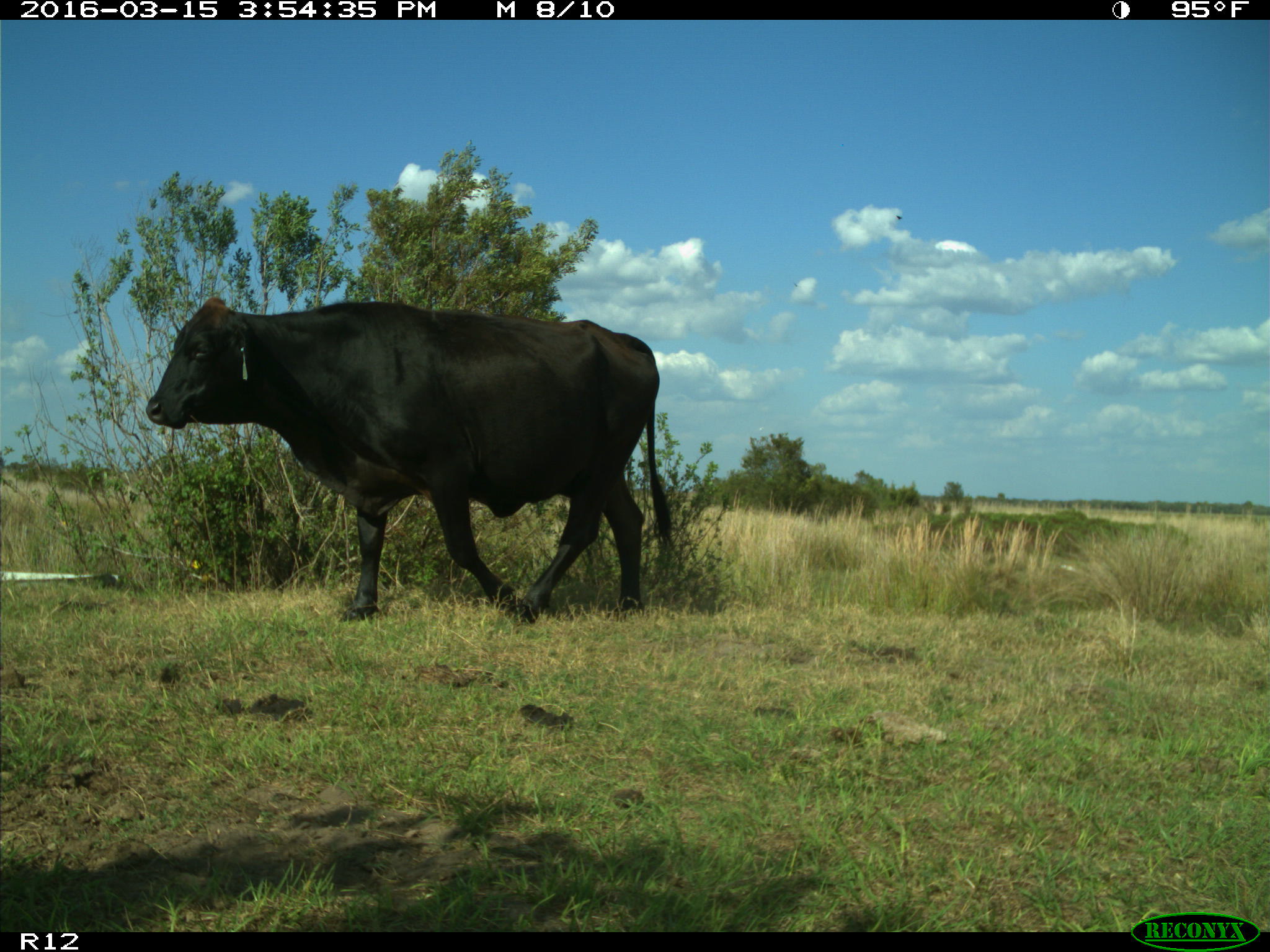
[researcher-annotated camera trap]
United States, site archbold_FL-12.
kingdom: Animalia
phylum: Chordata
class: Mammalia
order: Artiodactyla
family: Bovidae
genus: Bos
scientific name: Bos taurus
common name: domestic cow